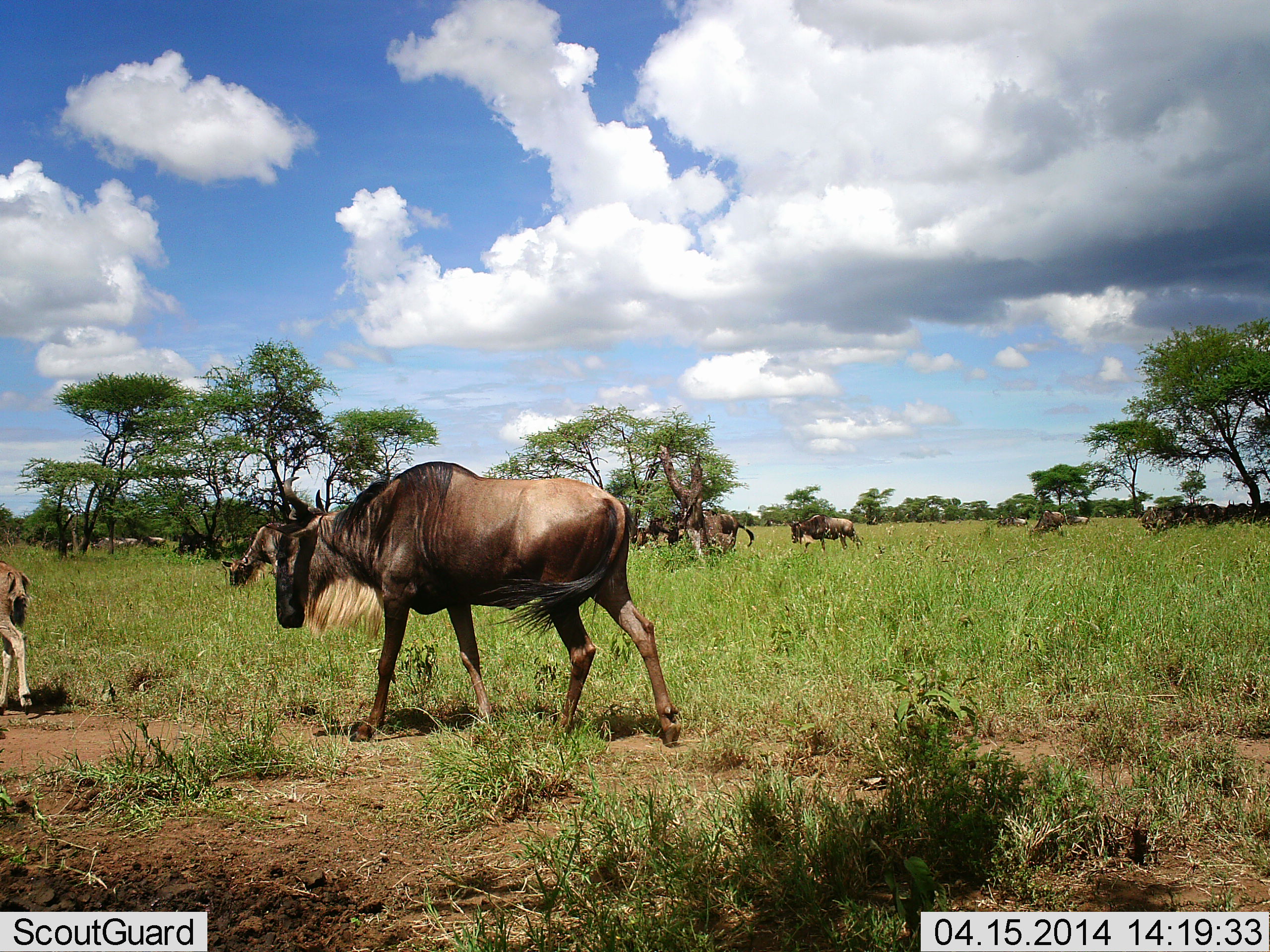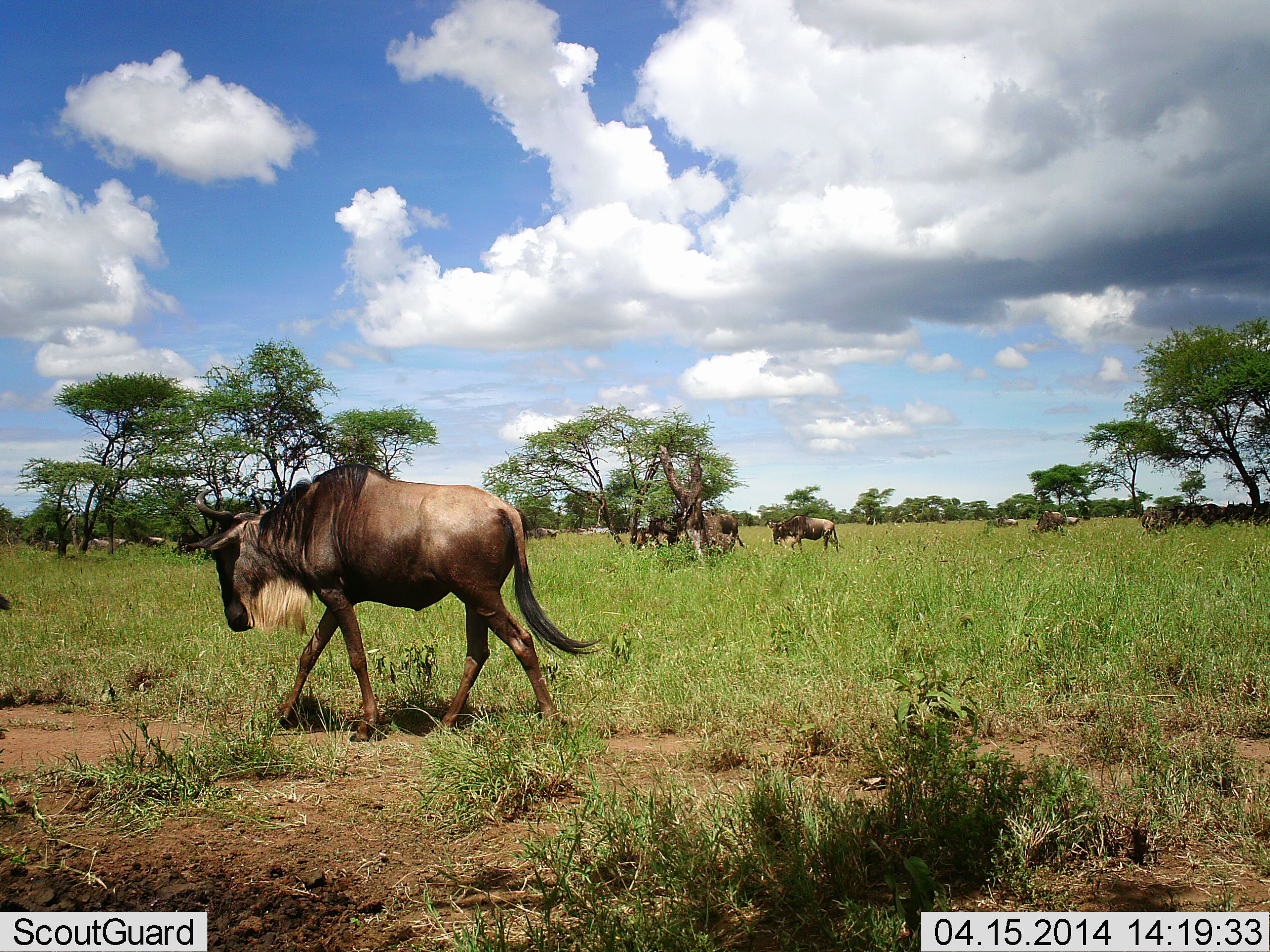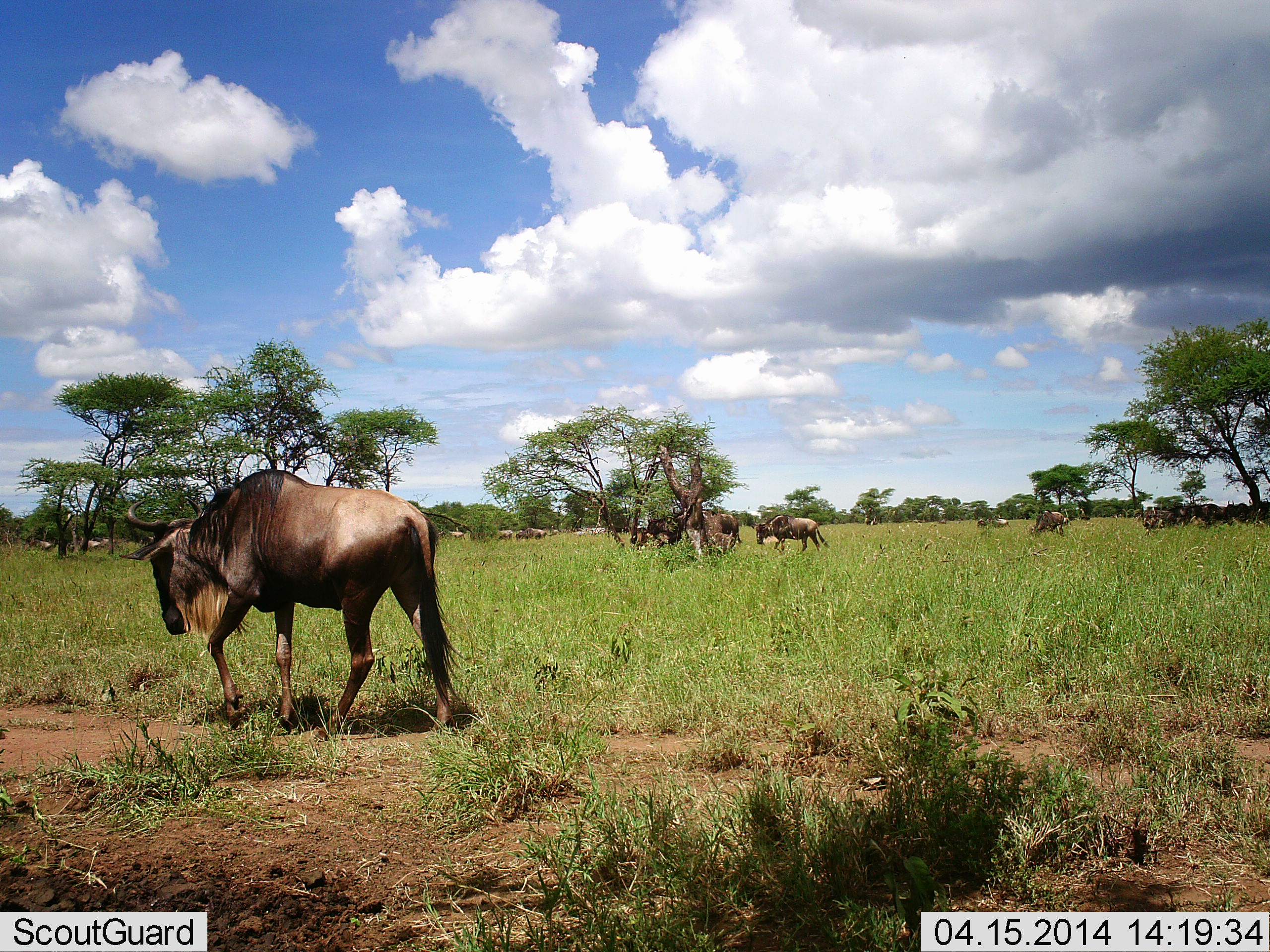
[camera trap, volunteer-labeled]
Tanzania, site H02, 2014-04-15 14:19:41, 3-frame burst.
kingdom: Animalia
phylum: Chordata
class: Mammalia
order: Artiodactyla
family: Bovidae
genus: Connochaetes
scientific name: Connochaetes taurinus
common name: blue wildebeest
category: wildebeest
Wildebeest (blue wildebeest) (Connochaetes taurinus), count 11-50. Behavior (volunteer vote fractions): standing 40%, resting 10%, moving 90%, interacting 10%. Young present (vote fraction): 10%. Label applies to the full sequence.